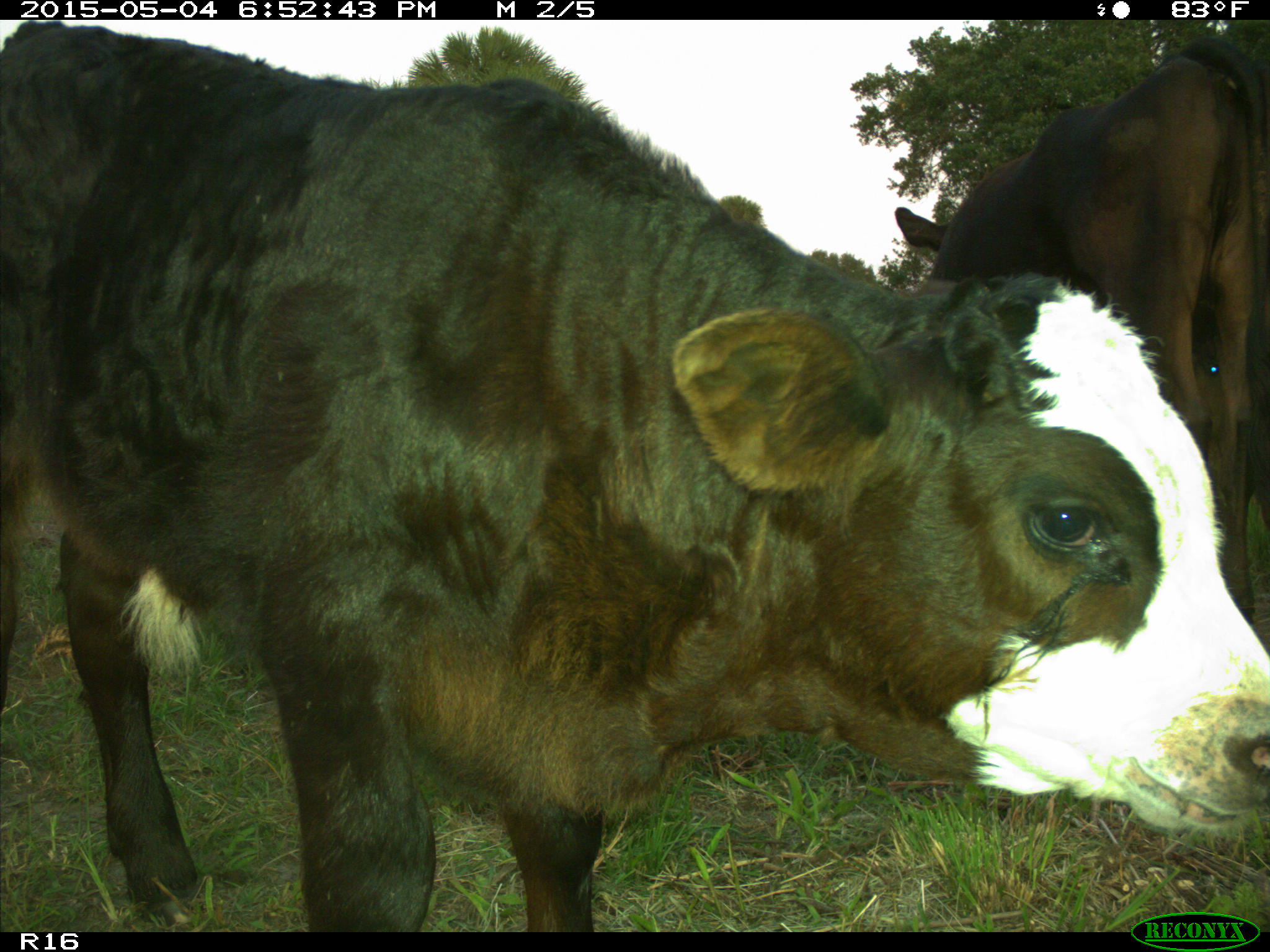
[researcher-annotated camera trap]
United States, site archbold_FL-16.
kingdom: Animalia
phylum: Chordata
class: Mammalia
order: Artiodactyla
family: Bovidae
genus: Bos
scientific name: Bos taurus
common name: domestic cow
Bos taurus (domestic cow).